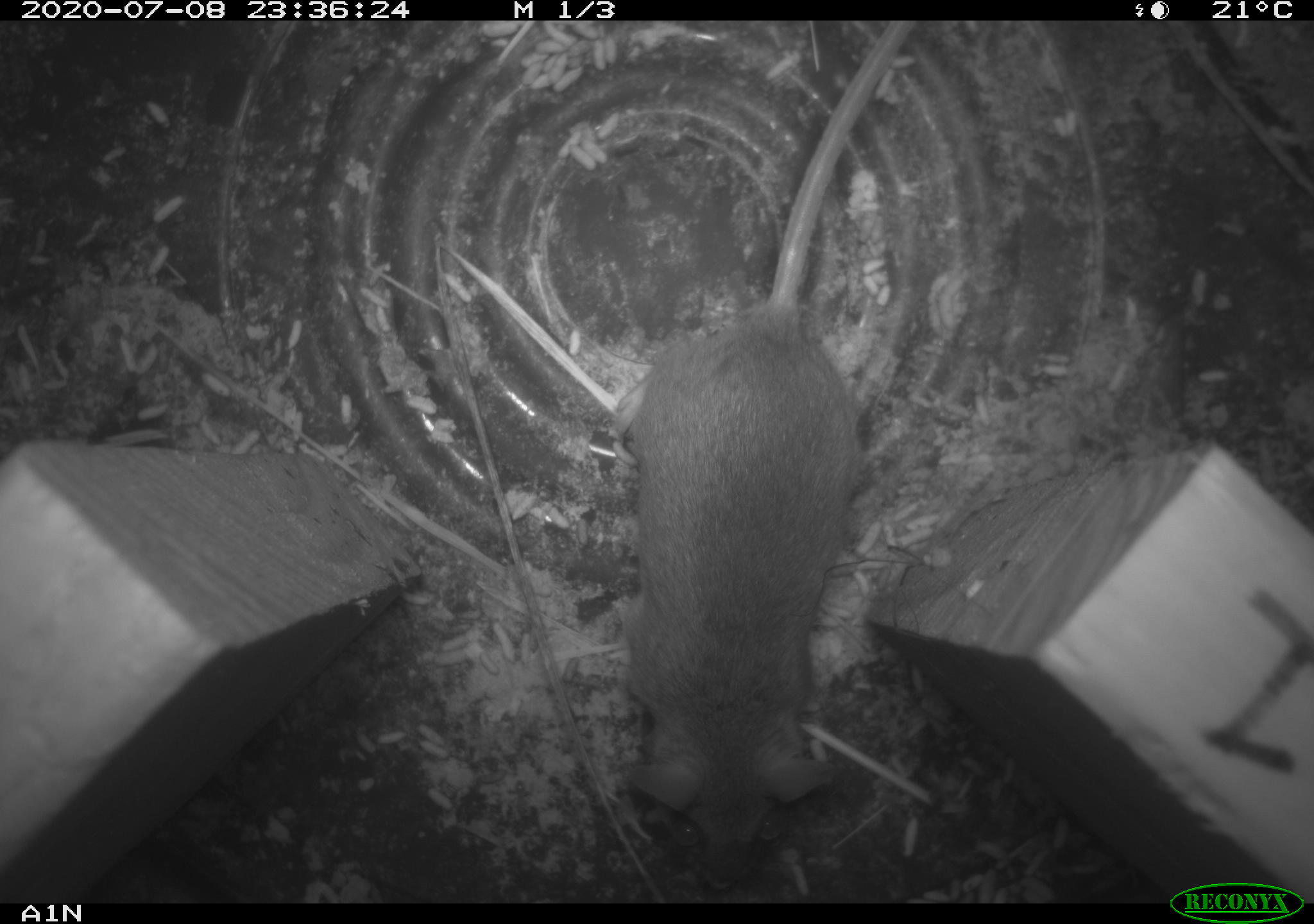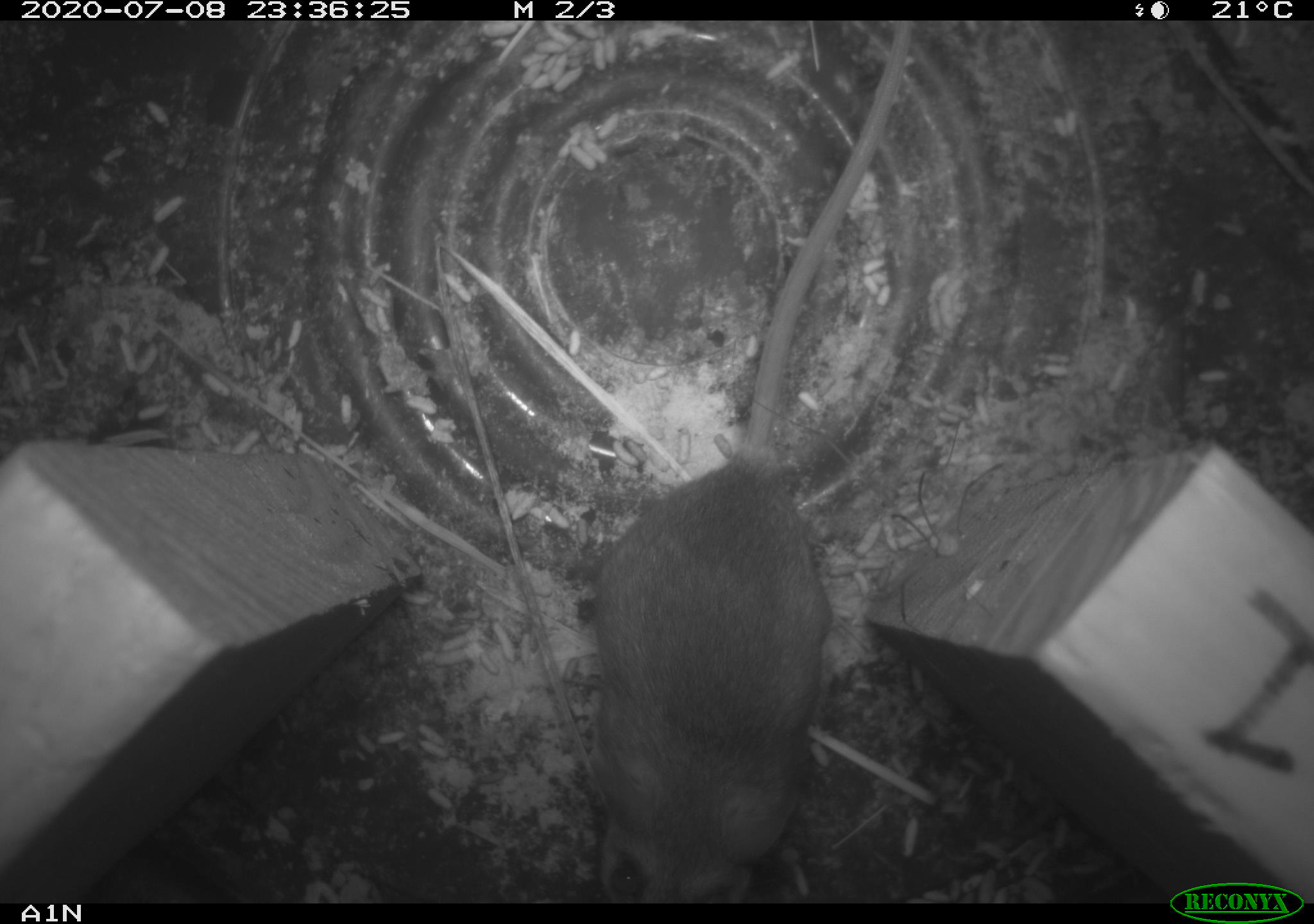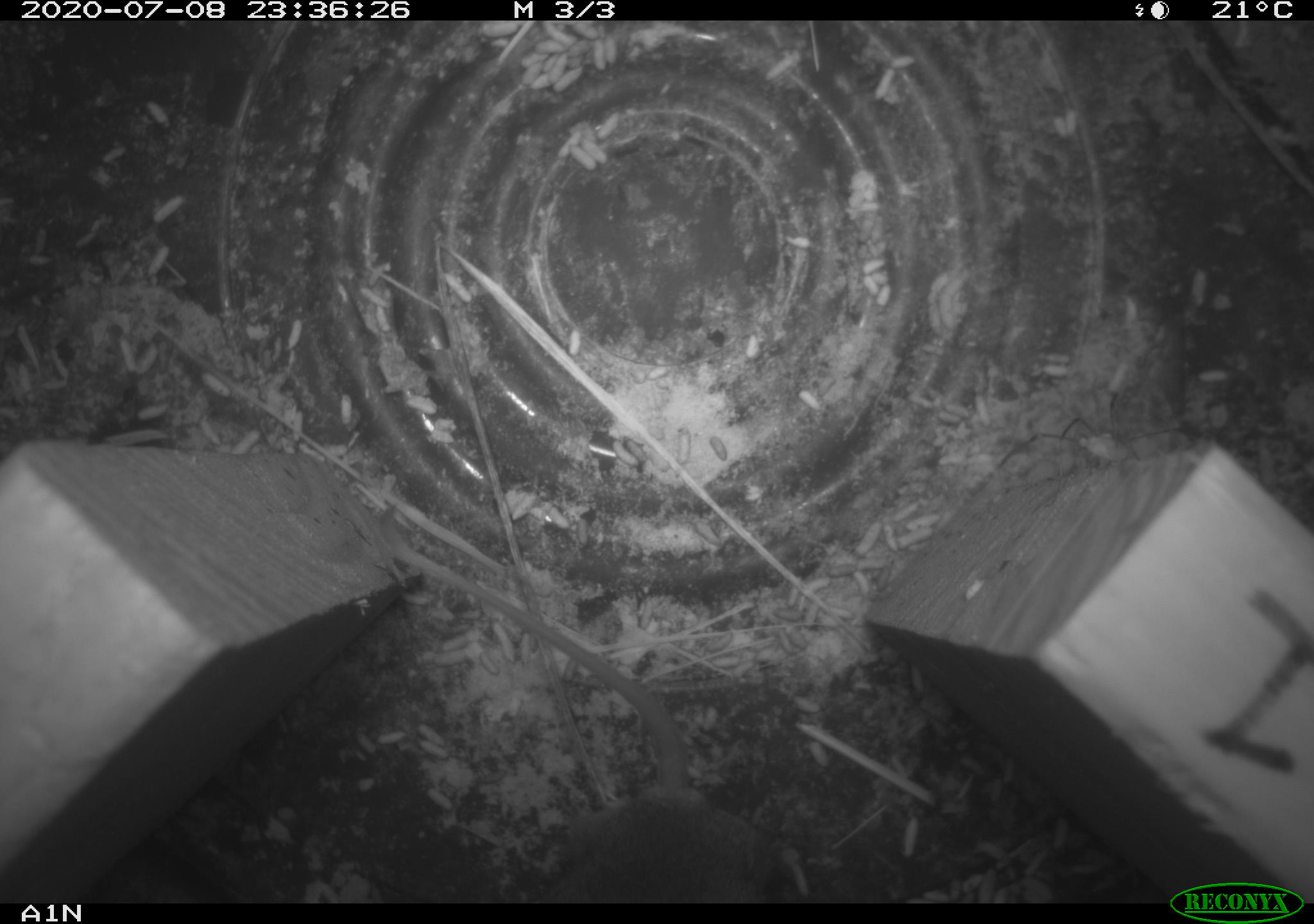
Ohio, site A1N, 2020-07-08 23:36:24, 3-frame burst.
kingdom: Animalia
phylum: Chordata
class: Mammalia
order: Rodentia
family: Cricetidae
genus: Peromyscus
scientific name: Peromyscus leucopus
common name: white-footed mouse